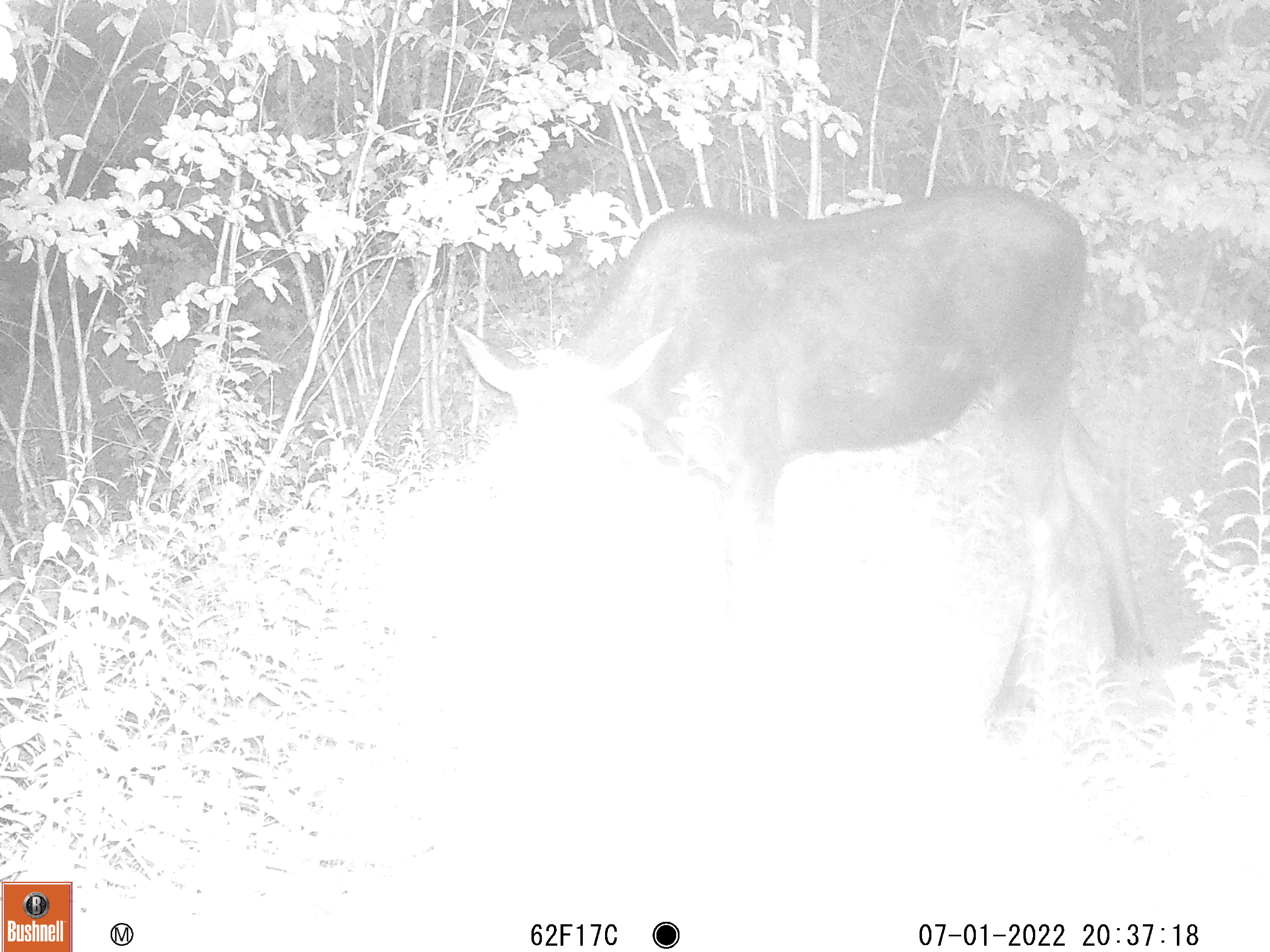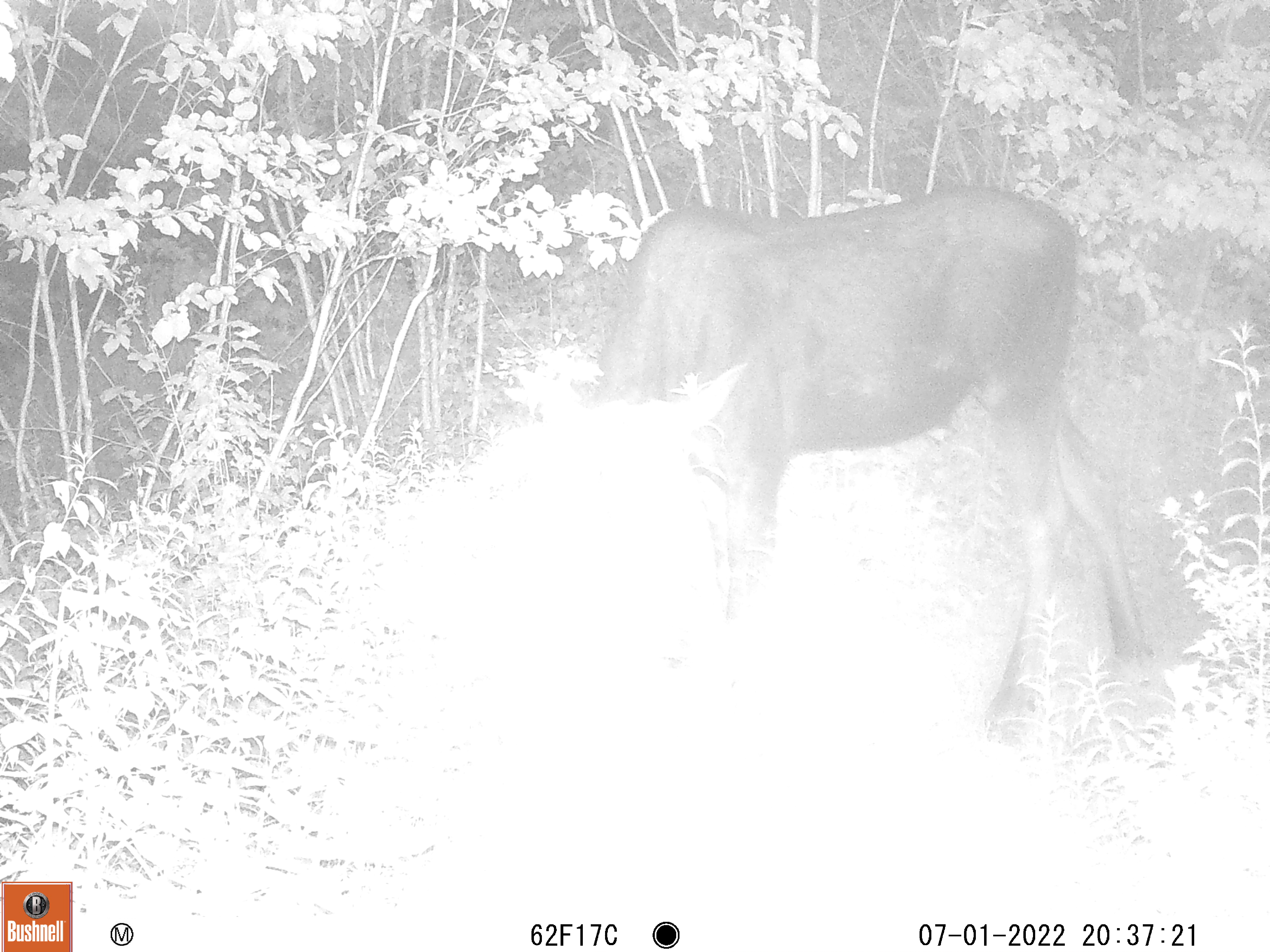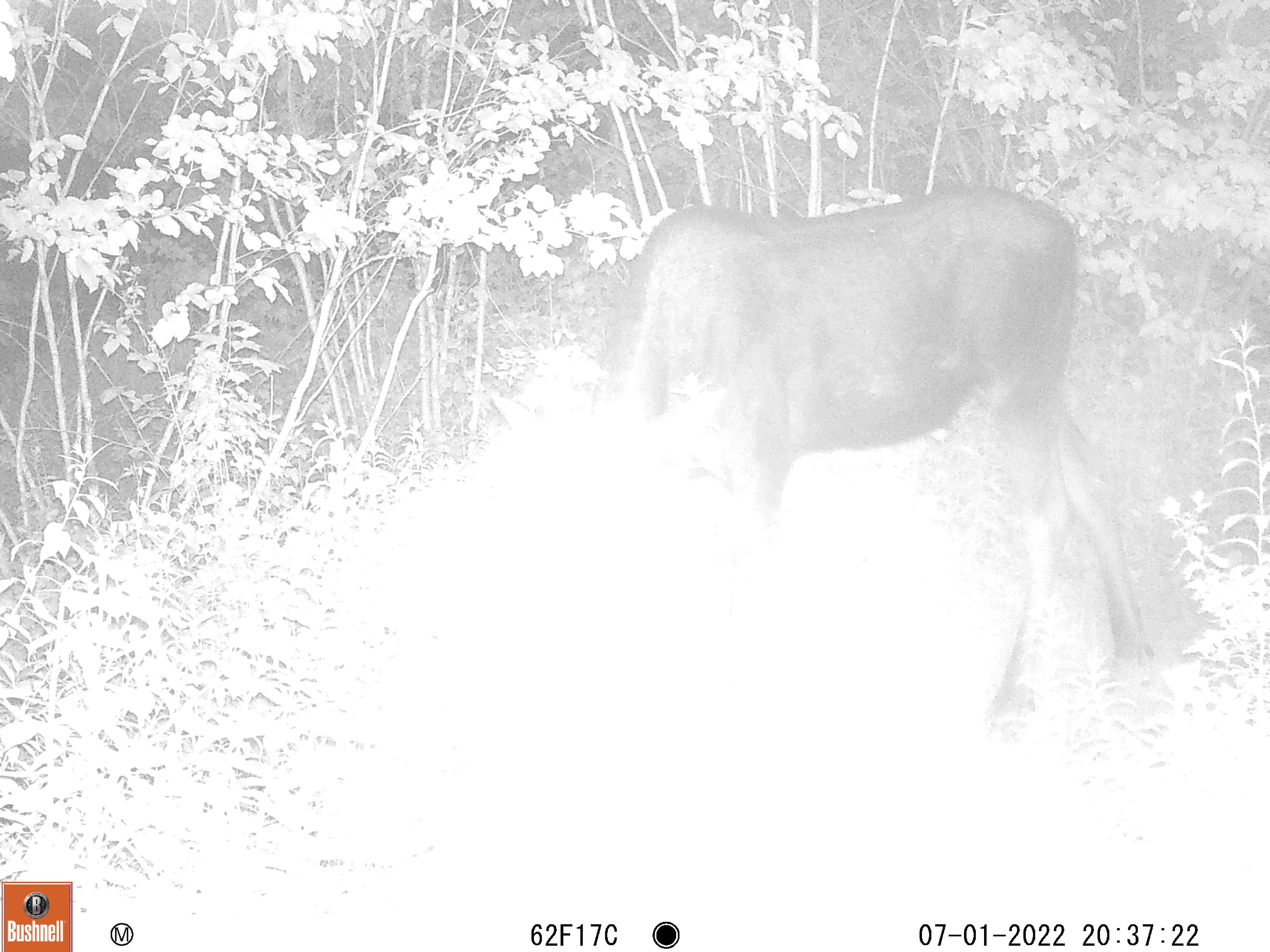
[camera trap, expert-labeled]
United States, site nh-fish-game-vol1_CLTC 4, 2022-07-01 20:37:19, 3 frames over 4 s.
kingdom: Animalia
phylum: Chordata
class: Mammalia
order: Artiodactyla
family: Cervidae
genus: Alces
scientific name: Alces alces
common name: moose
Moose (Alces alces).